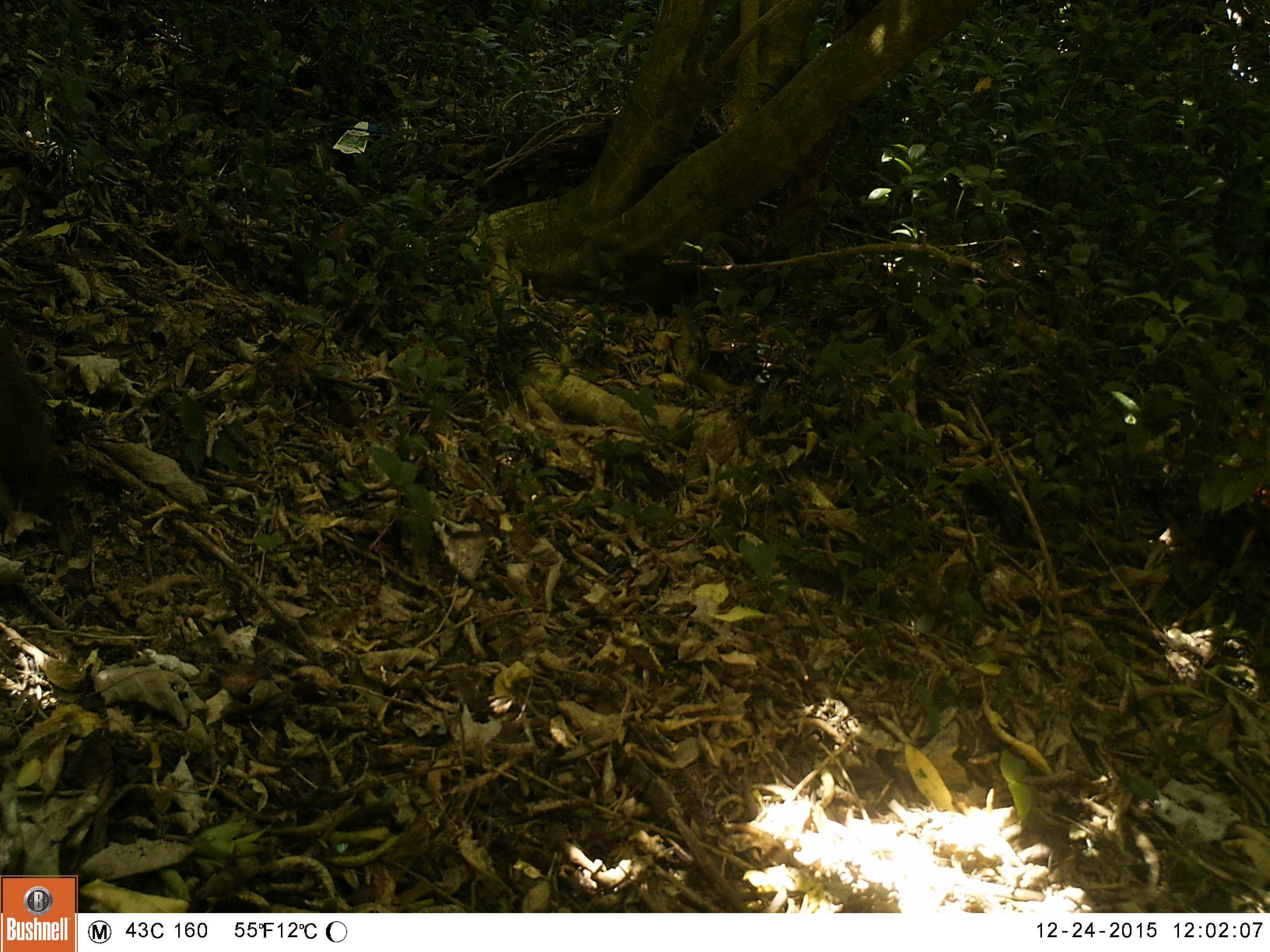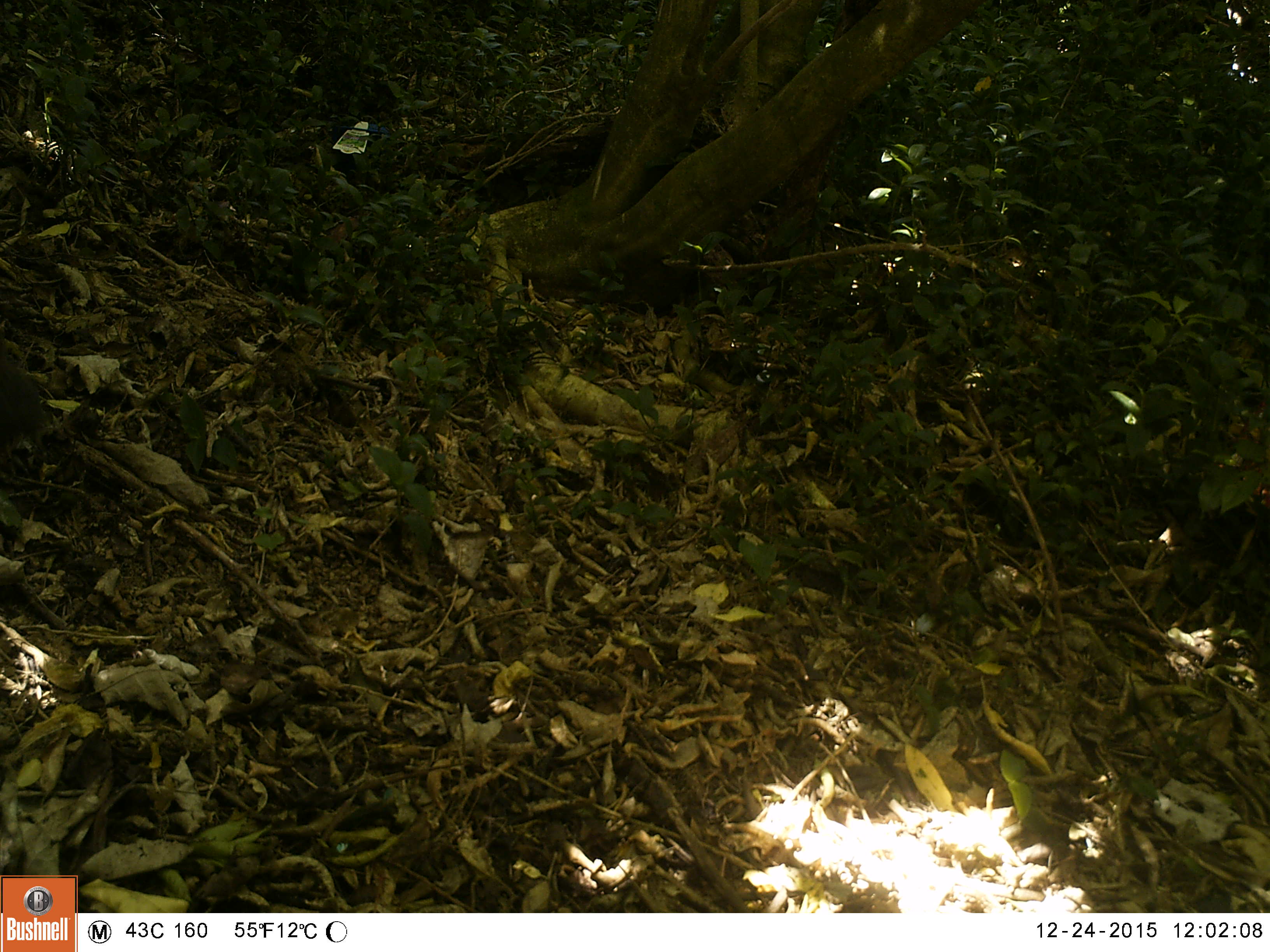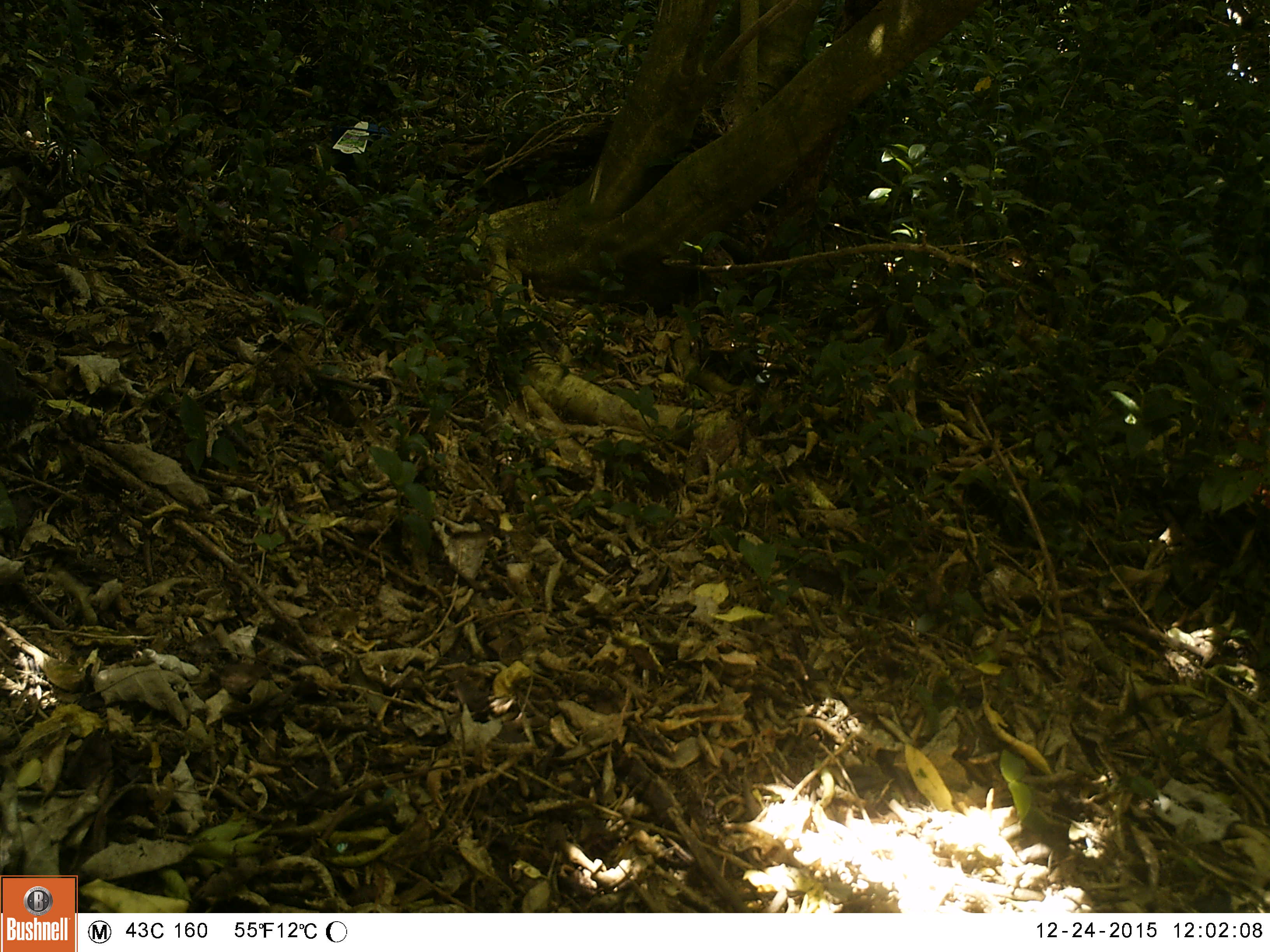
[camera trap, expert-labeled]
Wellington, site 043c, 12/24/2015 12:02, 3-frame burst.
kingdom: Animalia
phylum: Chordata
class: Aves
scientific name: Aves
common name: bird